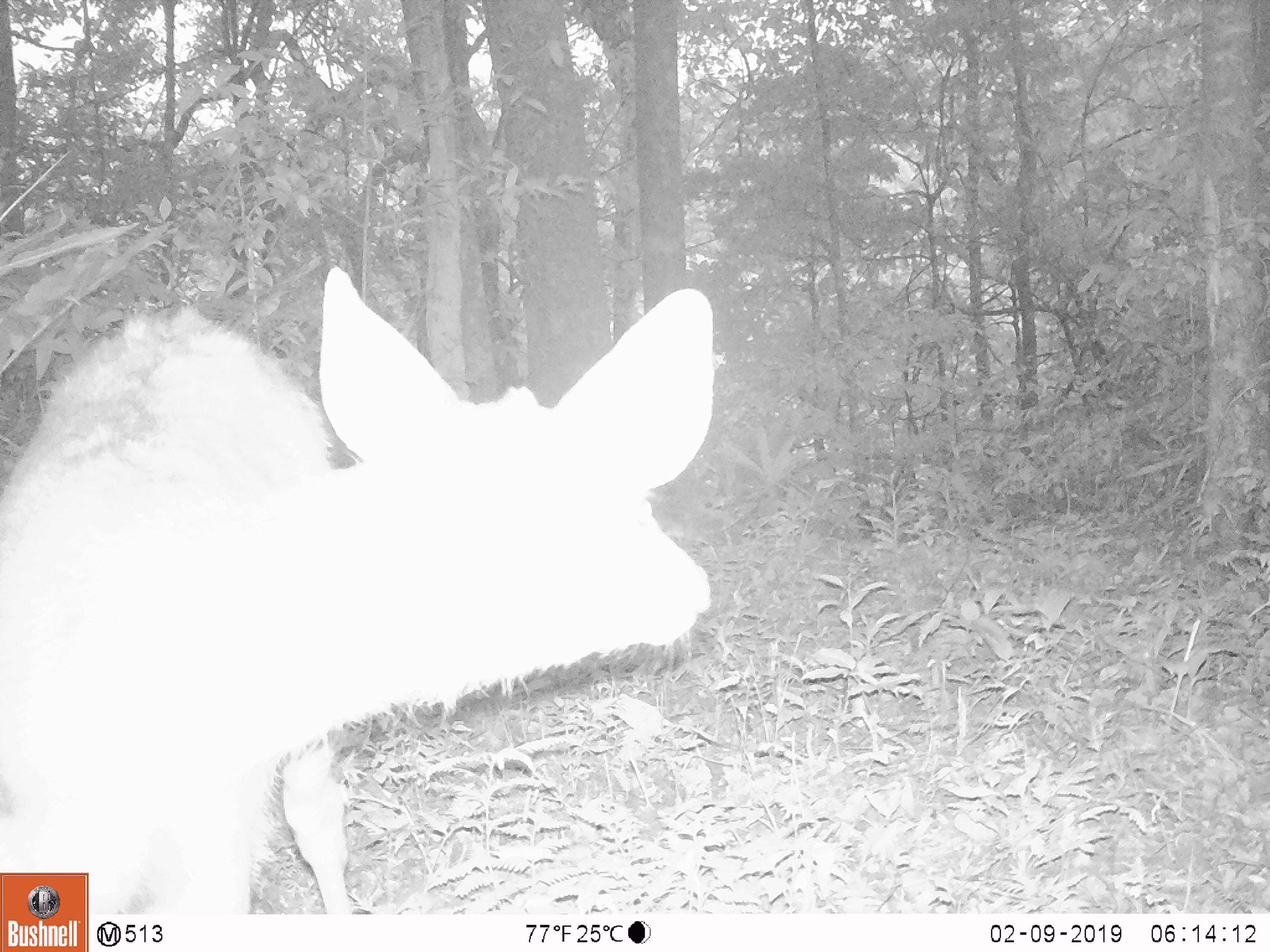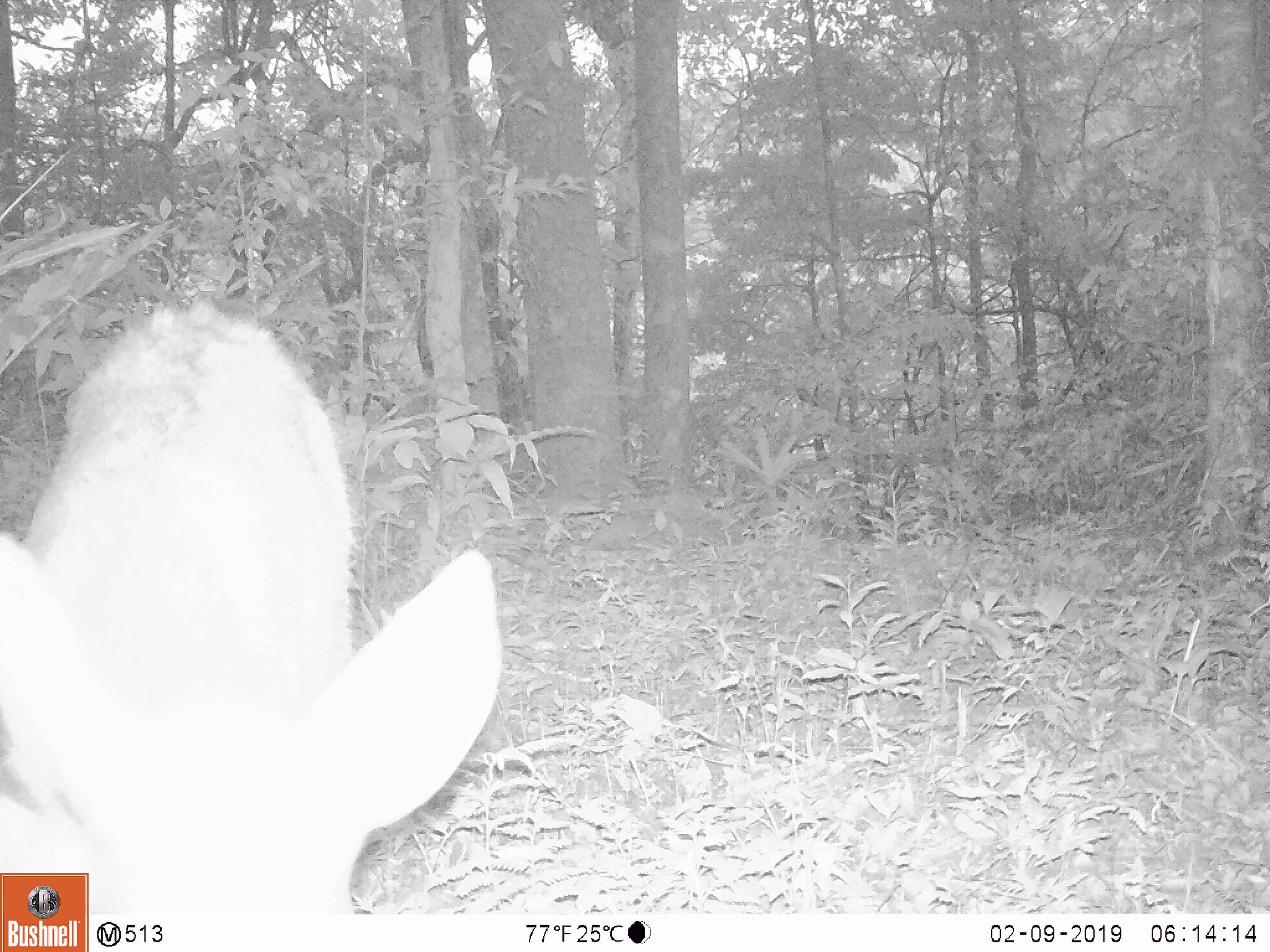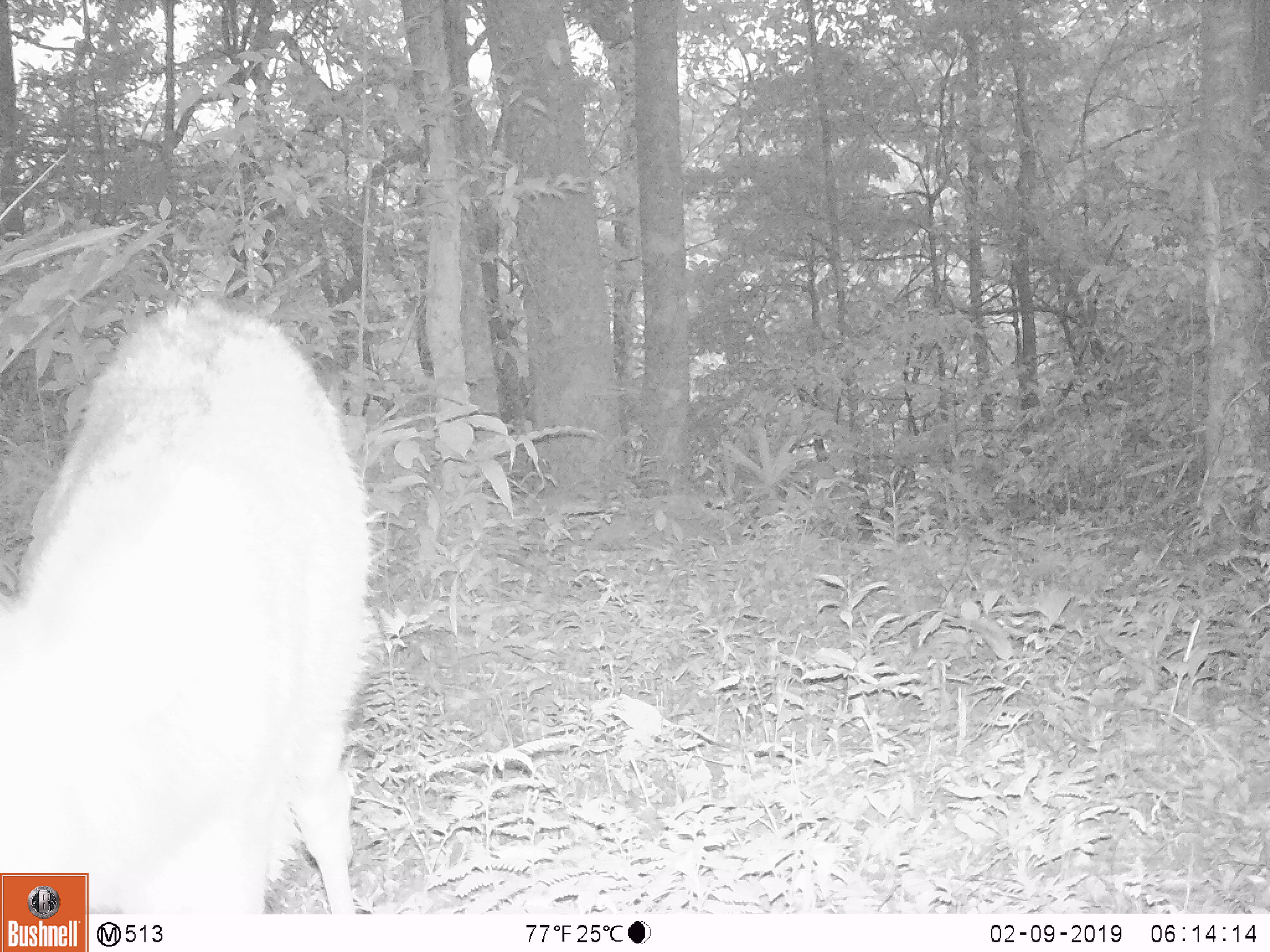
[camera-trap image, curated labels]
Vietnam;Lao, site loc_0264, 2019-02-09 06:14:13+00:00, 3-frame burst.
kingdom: Animalia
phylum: Chordata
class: Mammalia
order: Artiodactyla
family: Cervidae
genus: Rusa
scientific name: Rusa unicolor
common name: sambar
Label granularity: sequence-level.